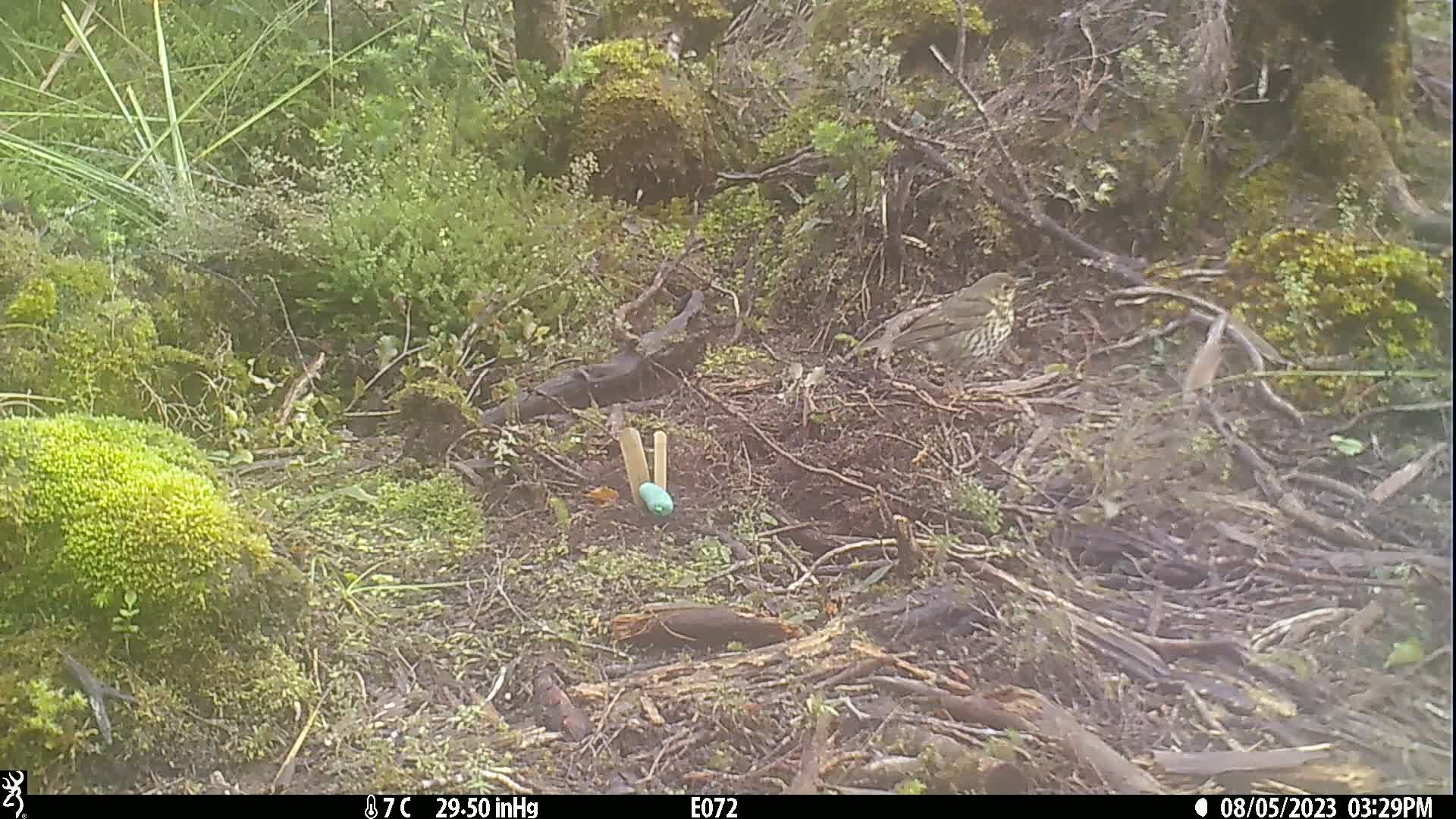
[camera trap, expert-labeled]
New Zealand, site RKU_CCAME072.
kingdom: Animalia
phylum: Chordata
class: Aves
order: Passeriformes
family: Turdidae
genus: Turdus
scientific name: Turdus philomelos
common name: song thrush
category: thrush